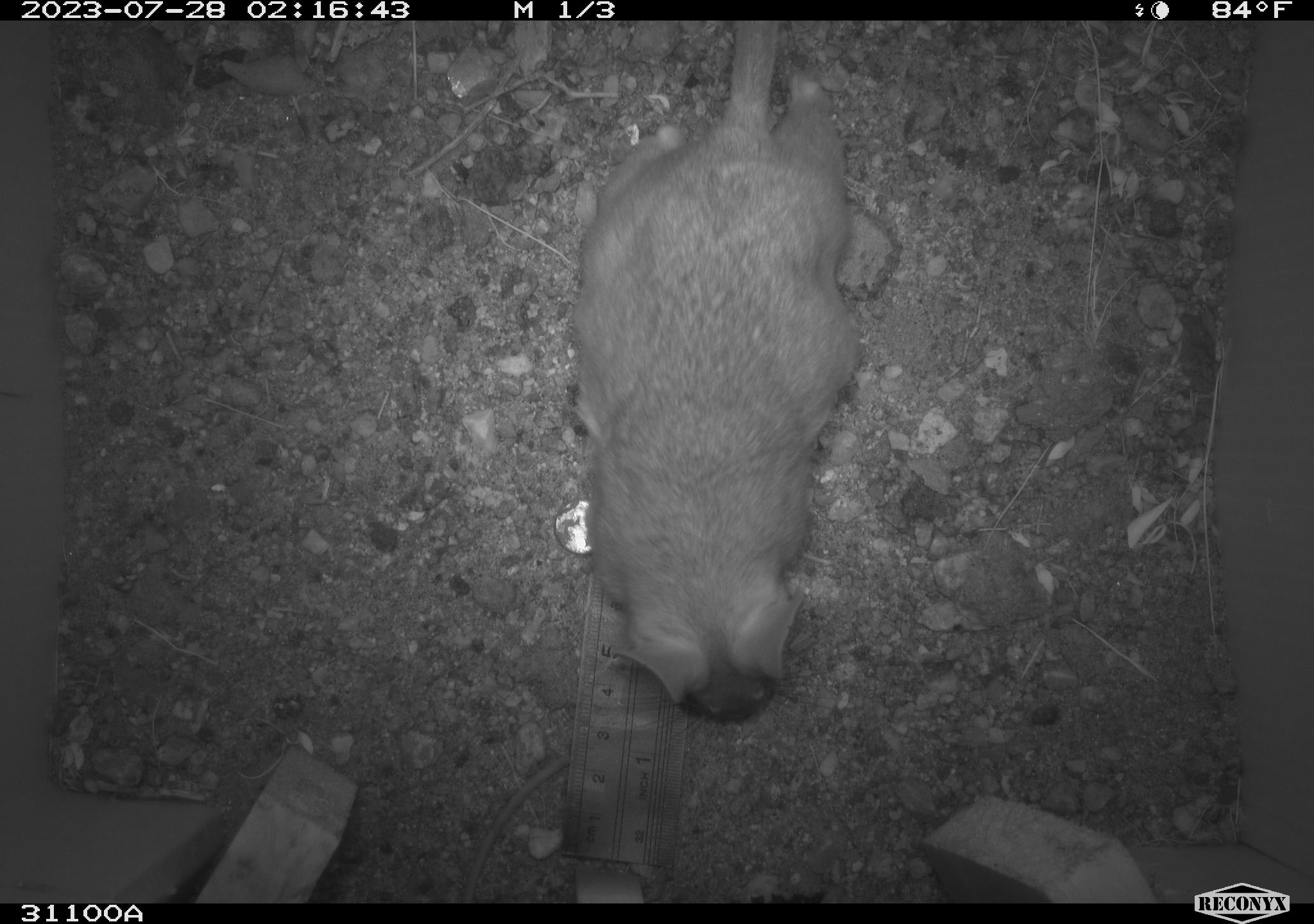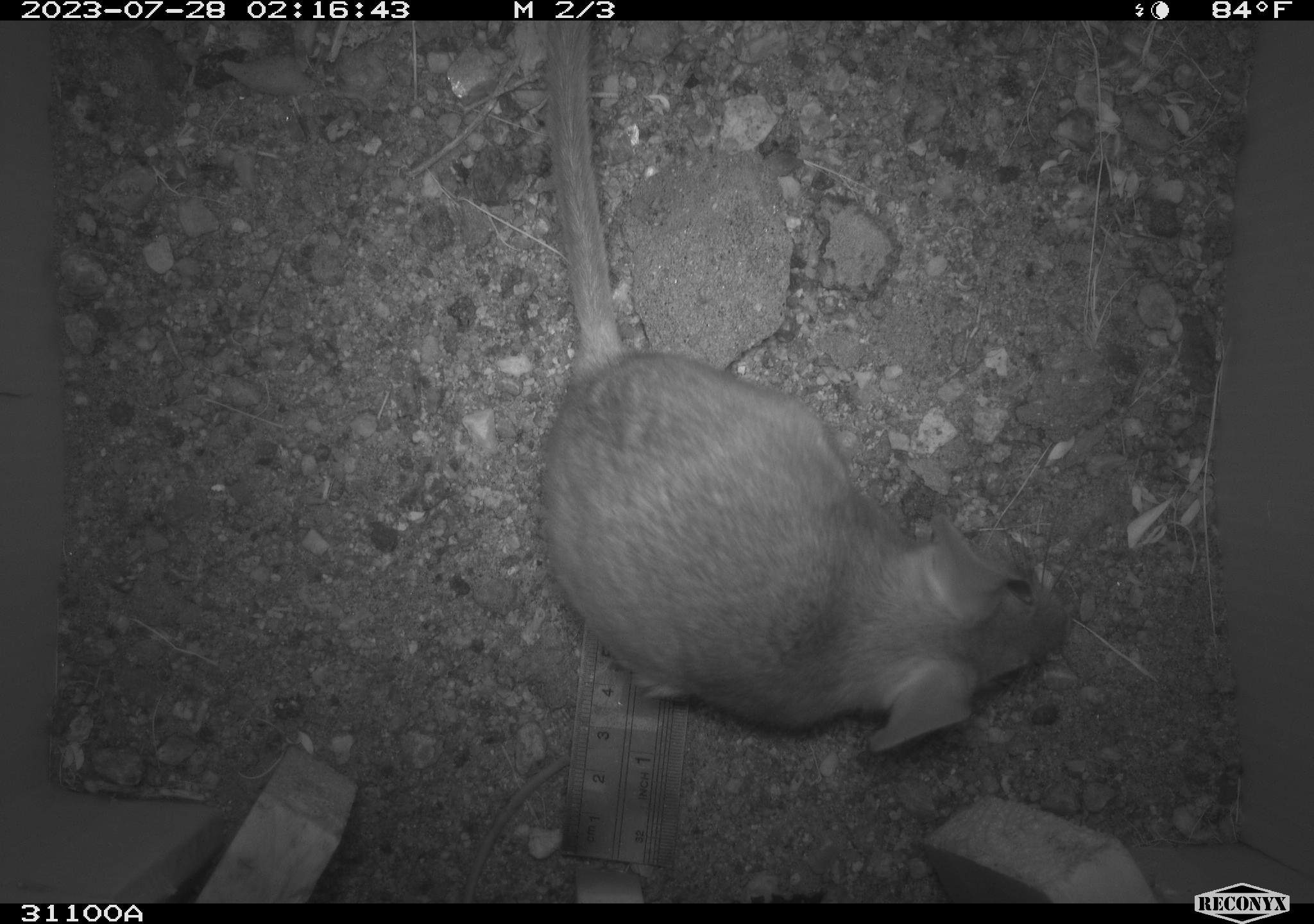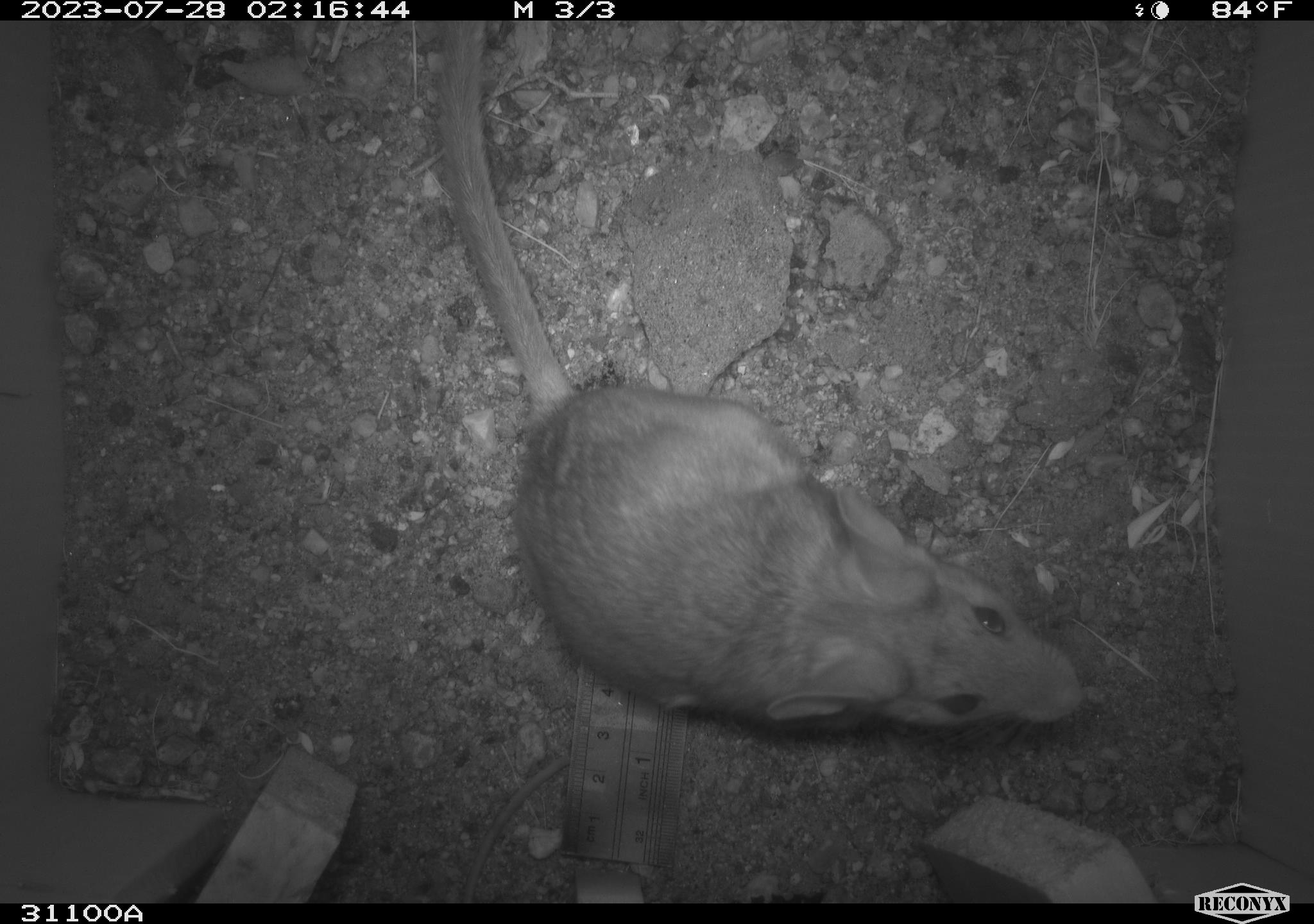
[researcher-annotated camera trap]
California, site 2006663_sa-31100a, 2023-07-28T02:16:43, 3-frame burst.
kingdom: Animalia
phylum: Chordata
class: Mammalia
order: Rodentia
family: Cricetidae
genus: Neotoma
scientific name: Neotoma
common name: pack rat or woodrat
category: neotoma species